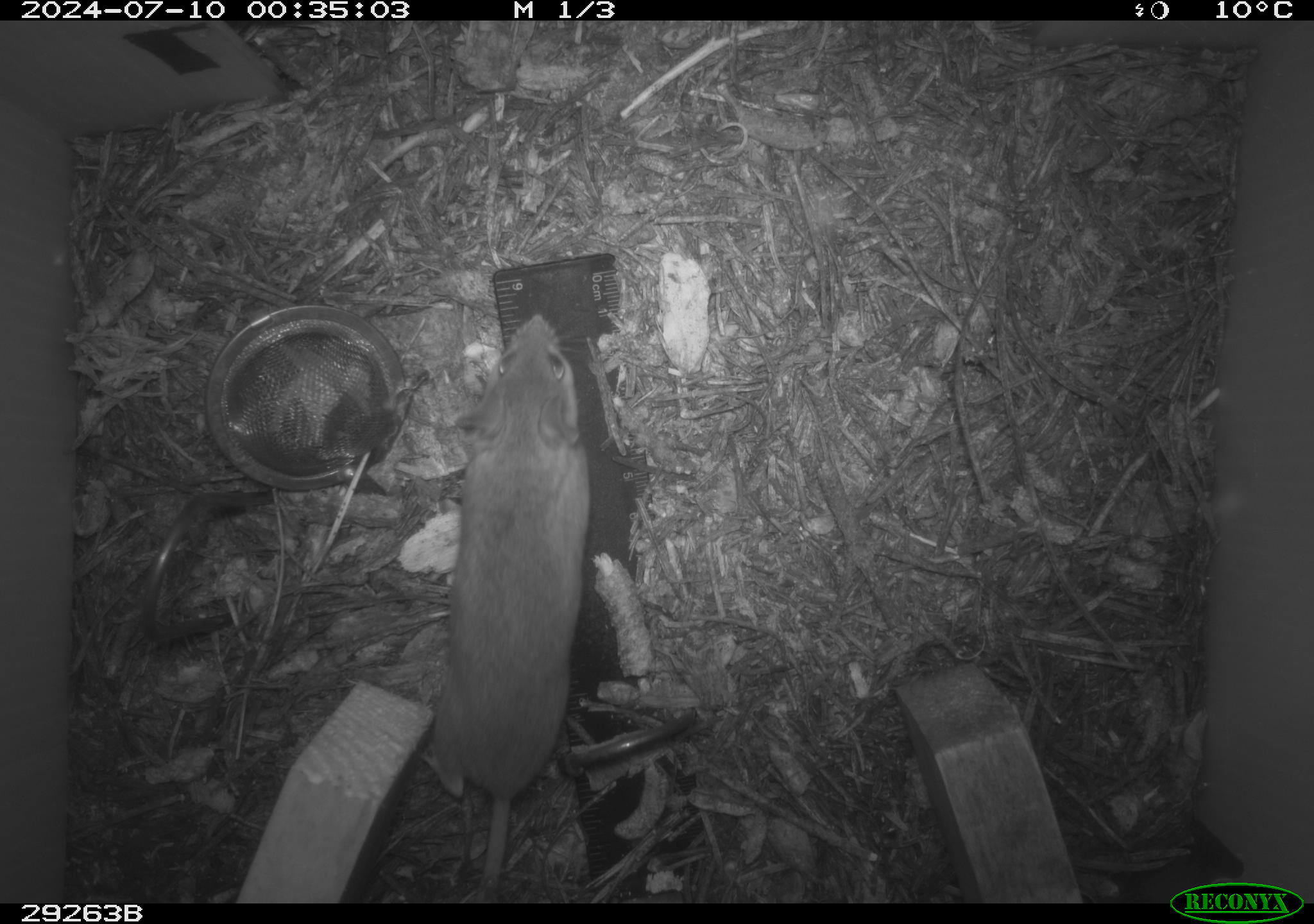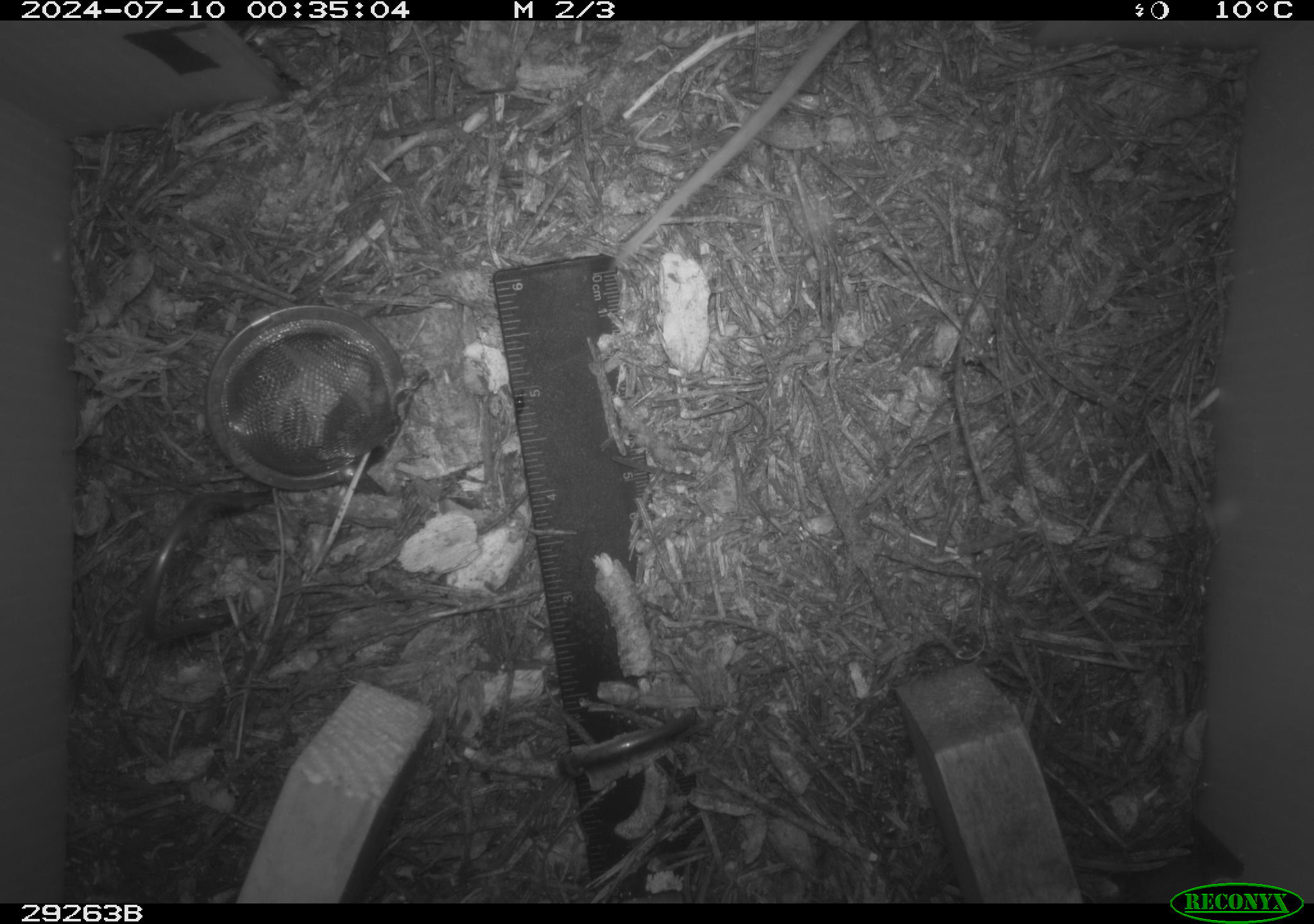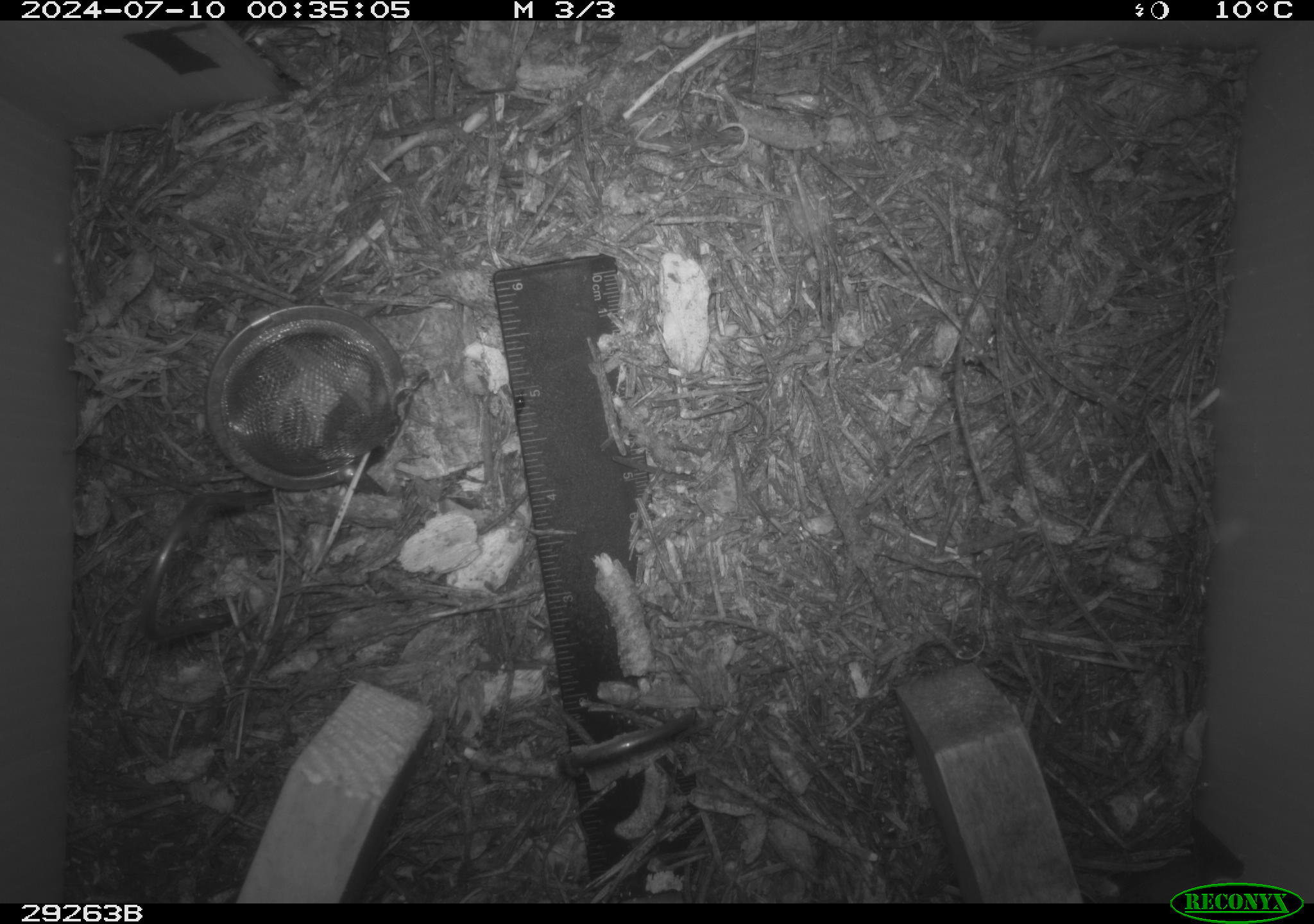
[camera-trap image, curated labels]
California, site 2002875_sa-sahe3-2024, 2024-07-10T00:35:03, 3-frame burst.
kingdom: Animalia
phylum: Chordata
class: Mammalia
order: Rodentia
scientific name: Rodentia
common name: rodent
Rodent (Rodentia).